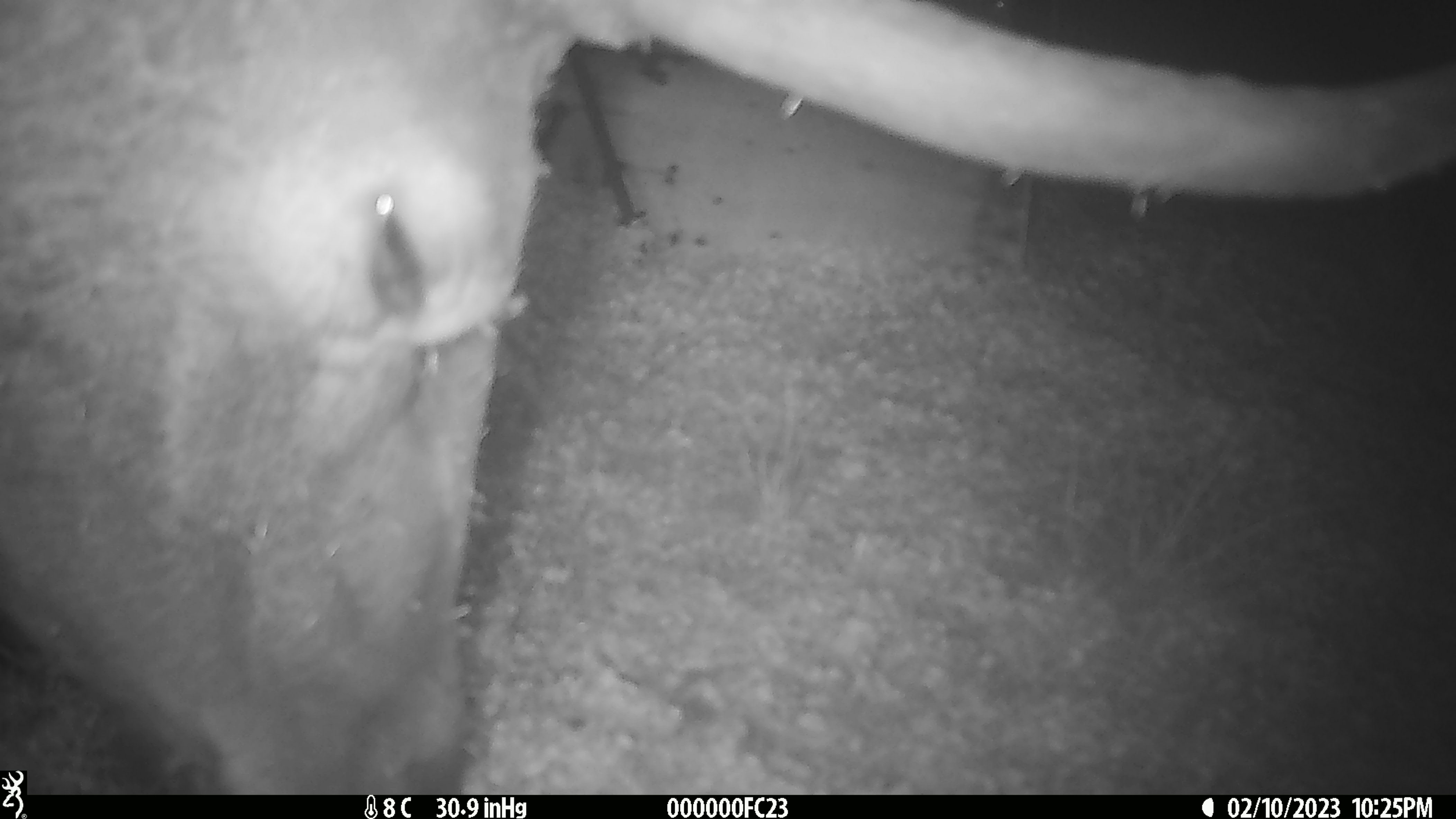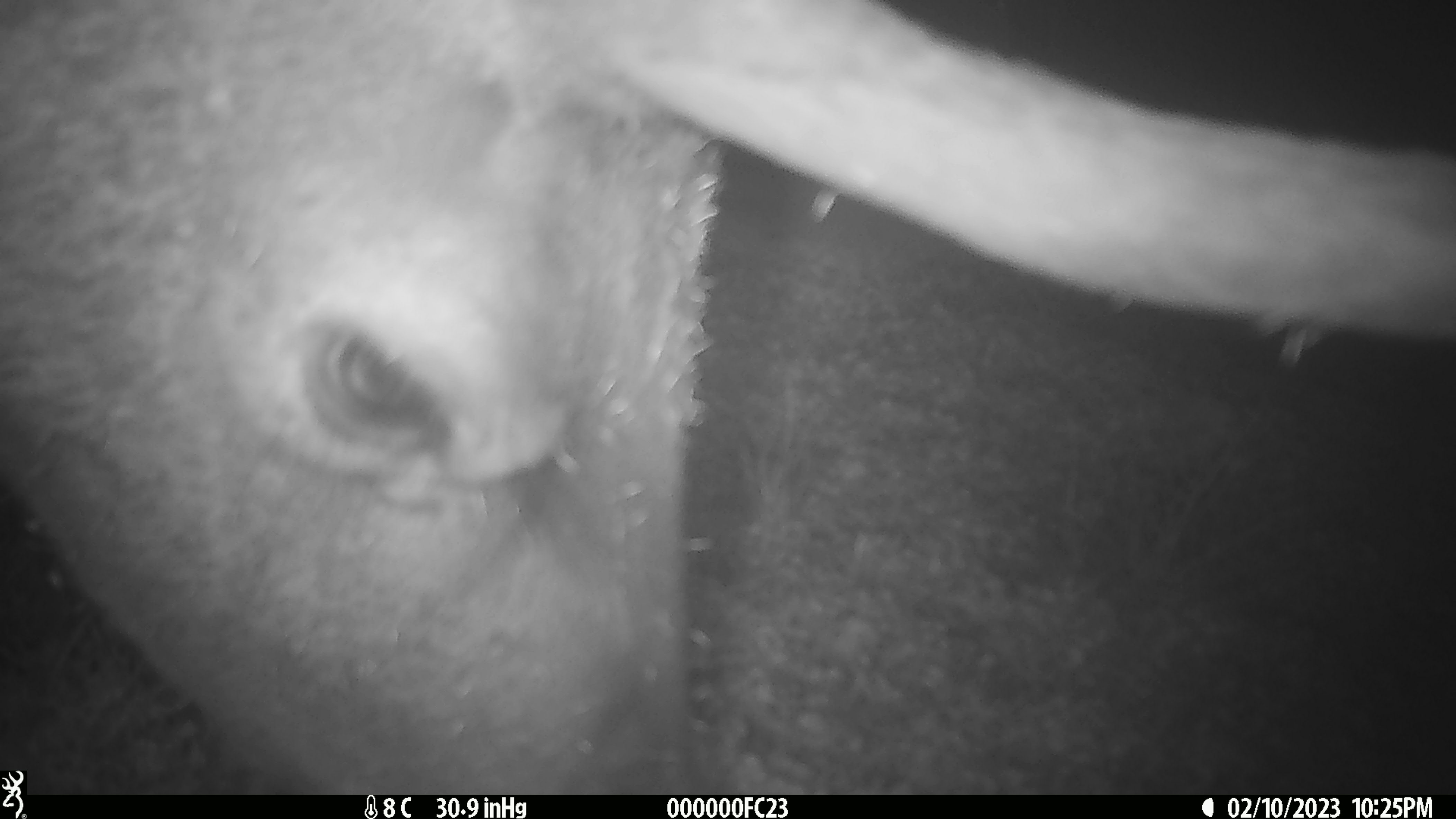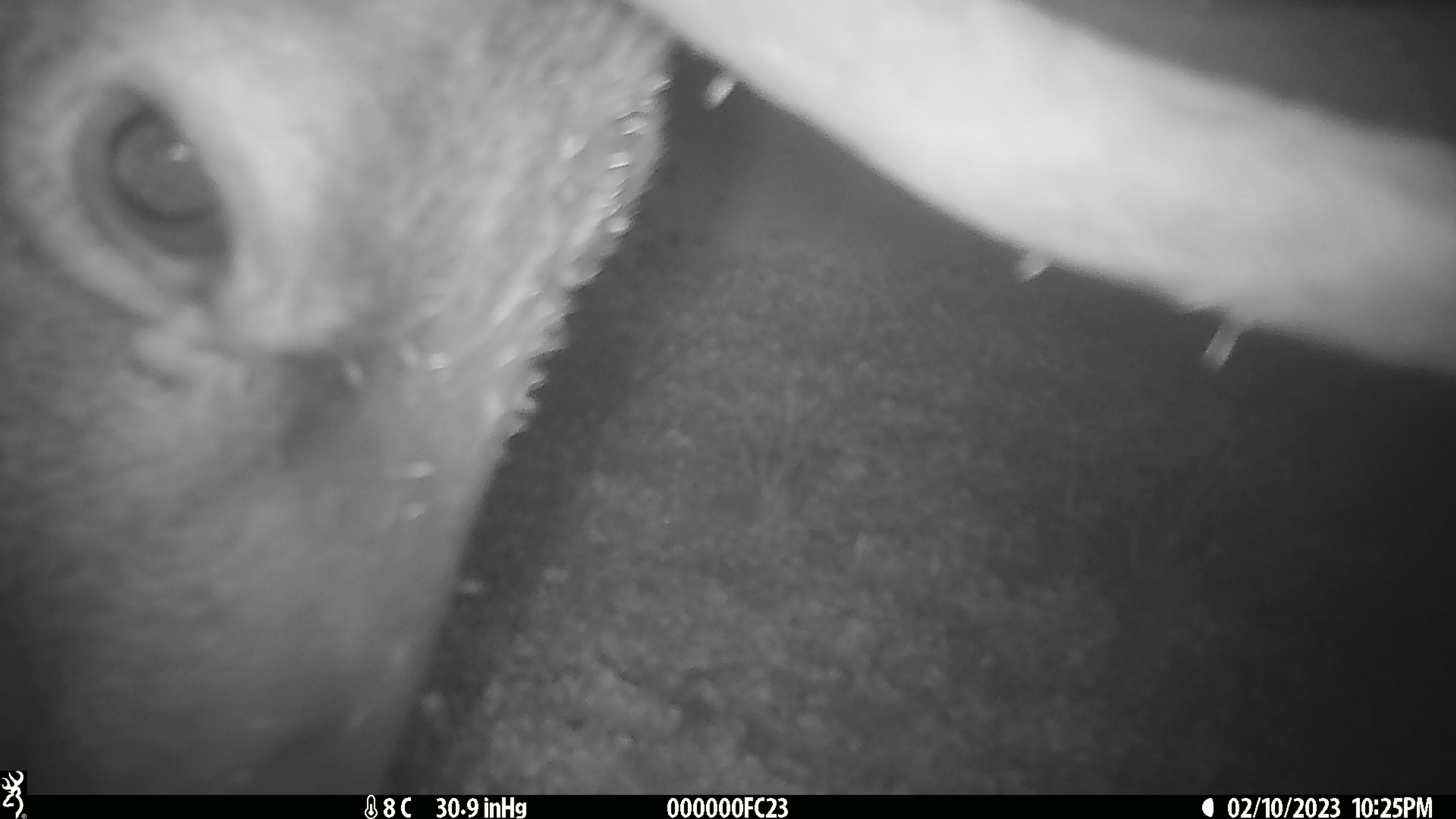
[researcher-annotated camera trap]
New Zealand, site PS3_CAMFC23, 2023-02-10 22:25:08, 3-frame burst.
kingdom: Animalia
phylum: Chordata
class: Mammalia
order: Artiodactyla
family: Cervidae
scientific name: Cervidae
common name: deer